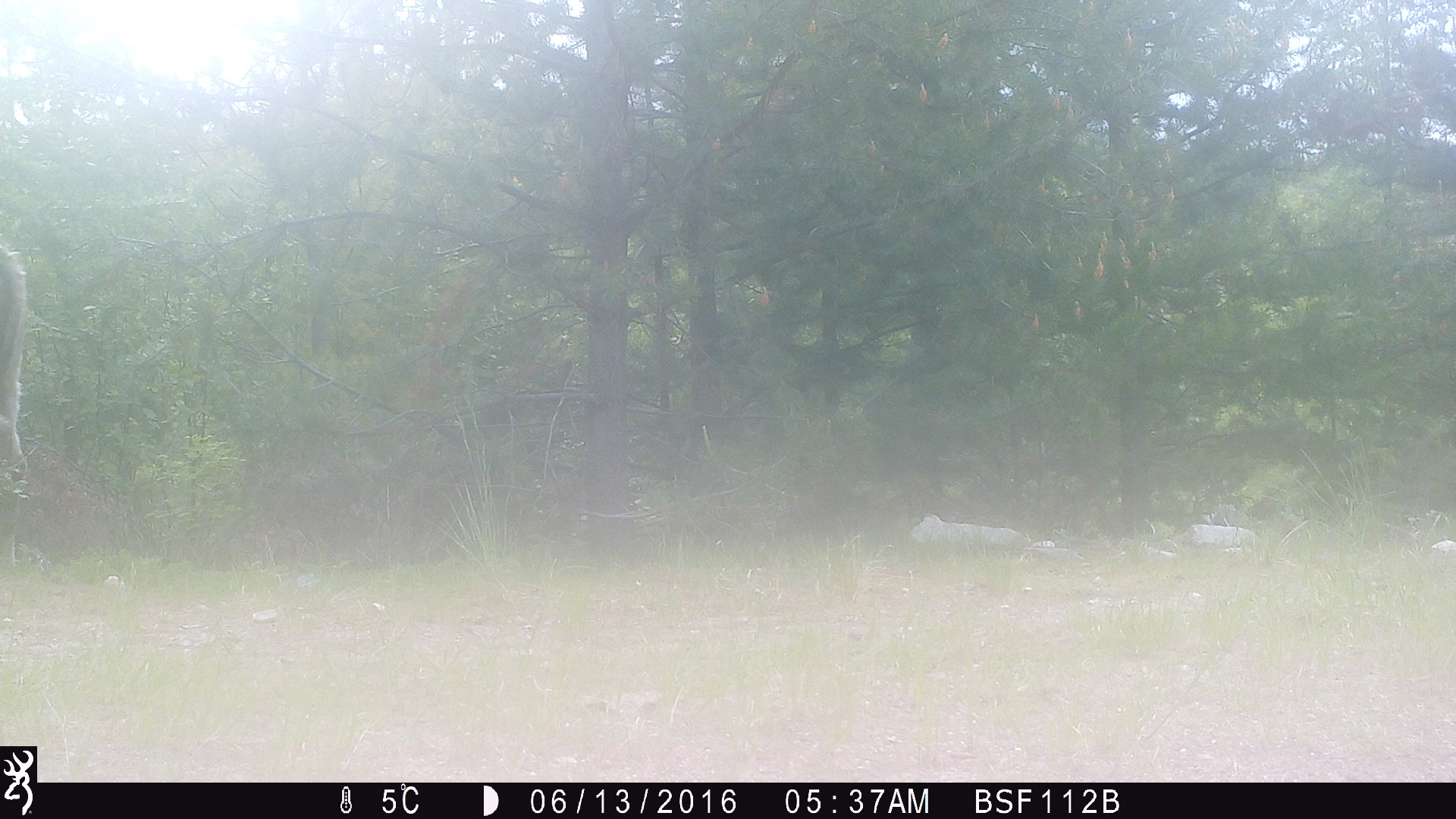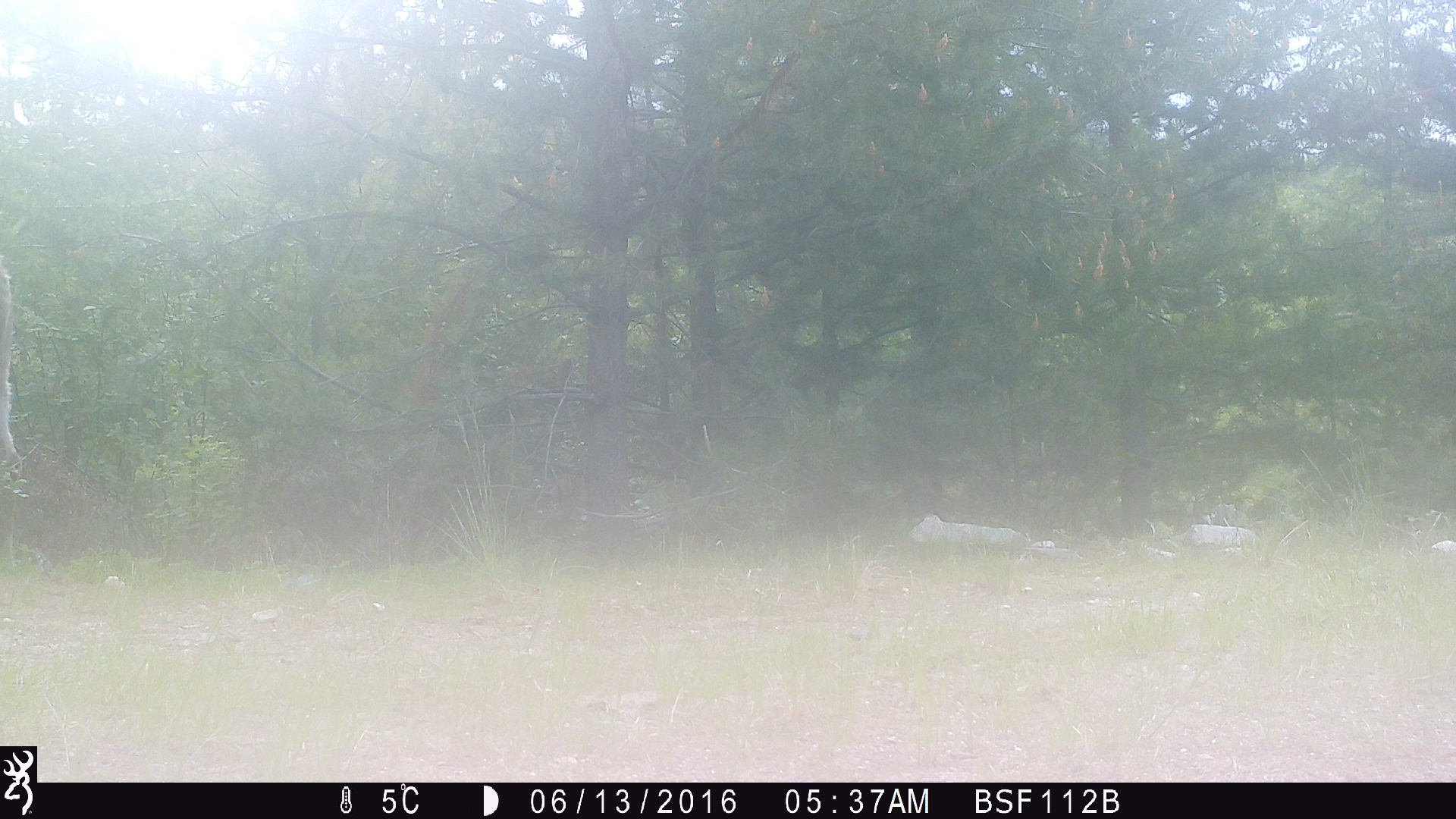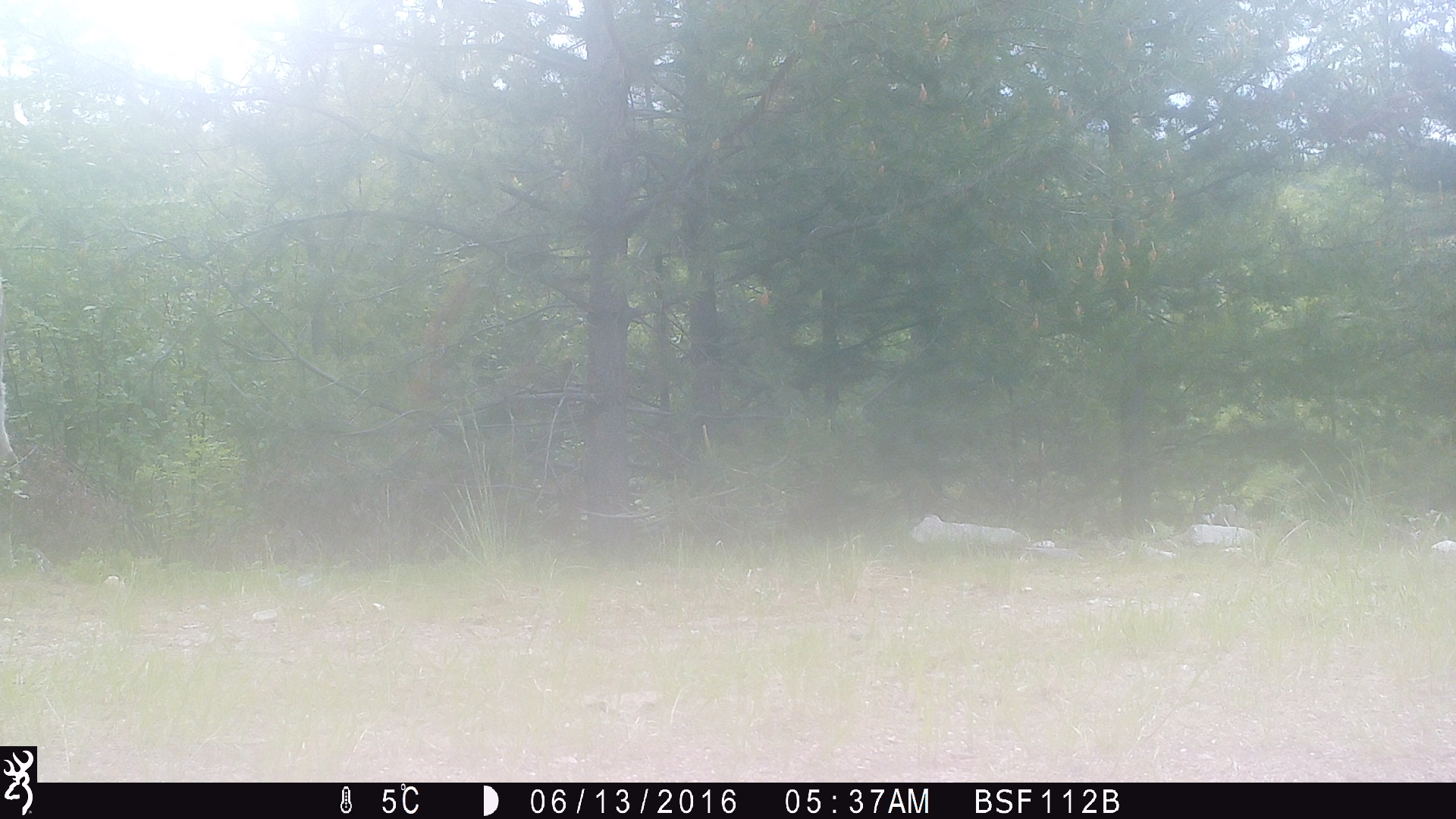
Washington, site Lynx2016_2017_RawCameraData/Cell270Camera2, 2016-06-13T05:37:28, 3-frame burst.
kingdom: Animalia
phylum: Chordata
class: Mammalia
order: Artiodactyla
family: Bovidae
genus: Bos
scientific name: Bos taurus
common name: domestic cattle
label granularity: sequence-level